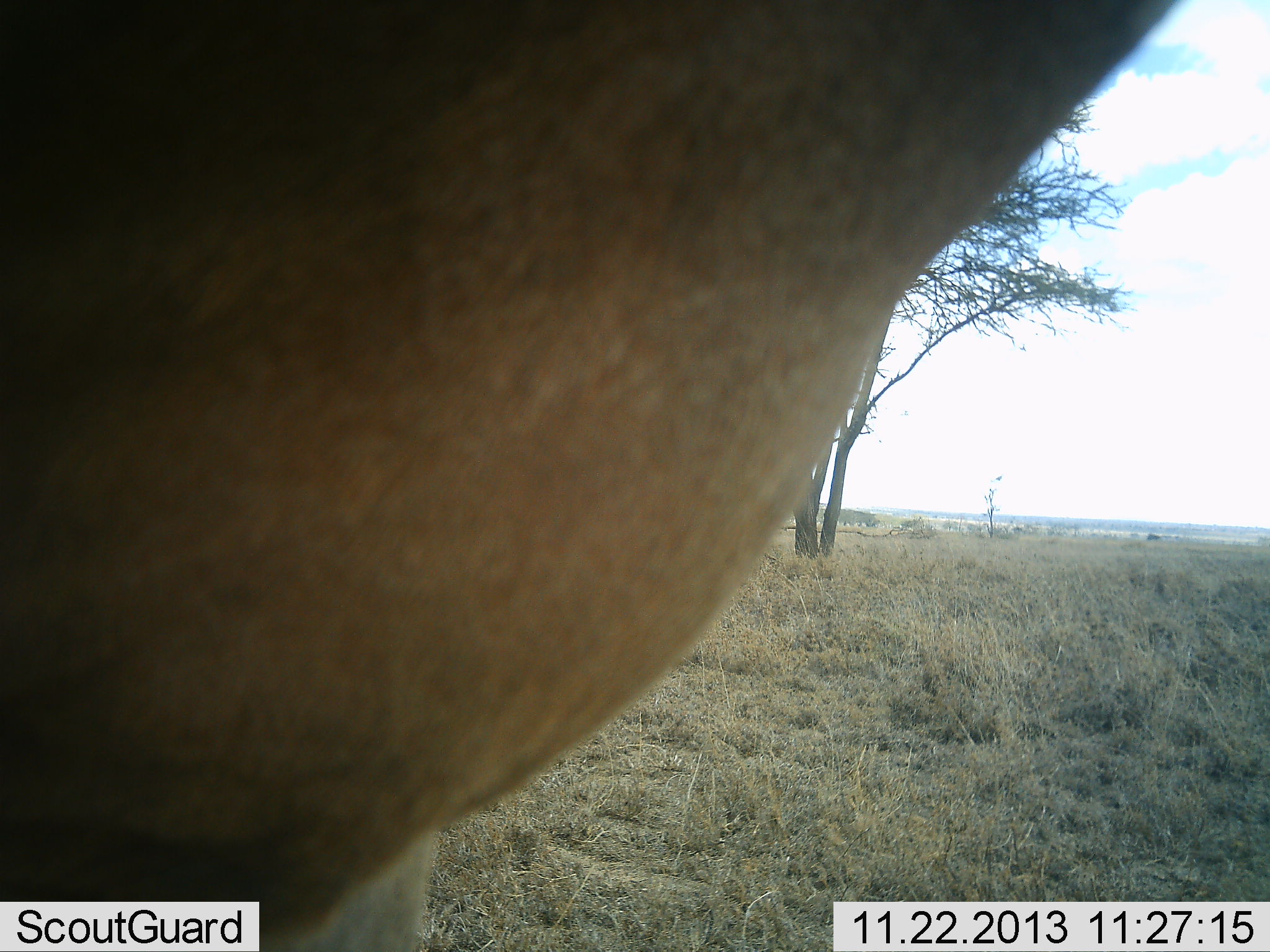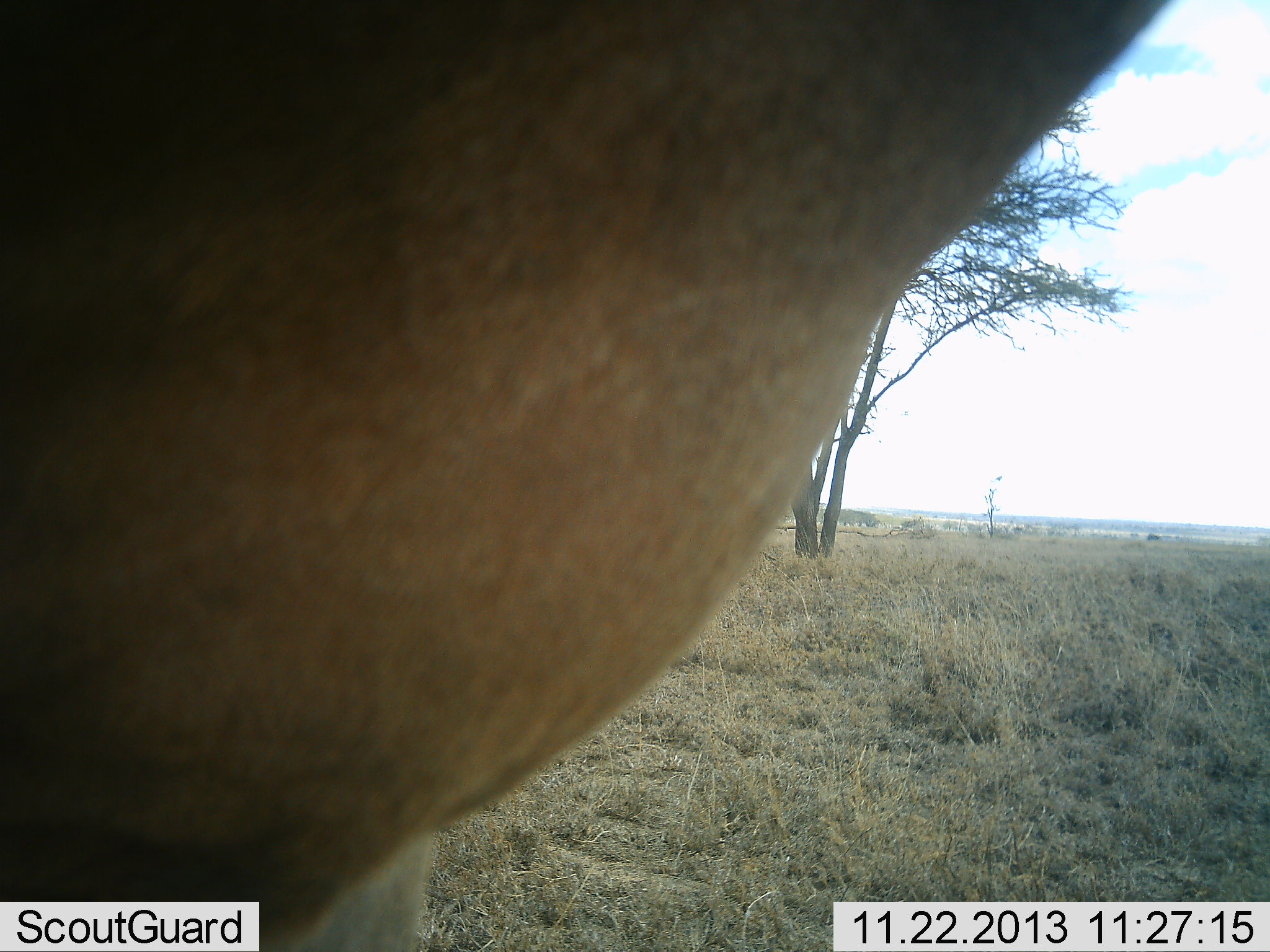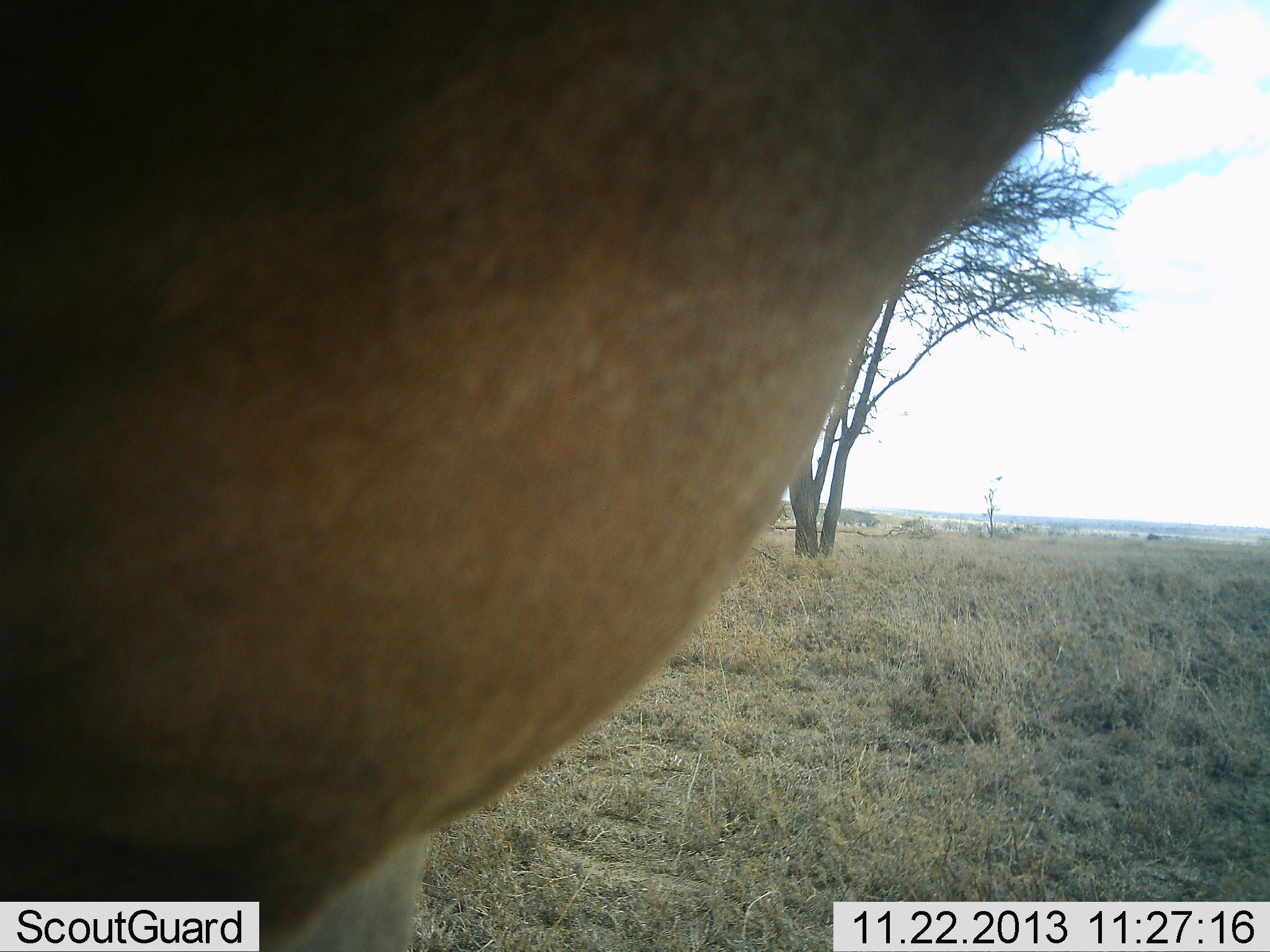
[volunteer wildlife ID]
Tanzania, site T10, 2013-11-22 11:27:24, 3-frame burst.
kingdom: Animalia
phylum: Chordata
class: Mammalia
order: Artiodactyla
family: Bovidae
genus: Alcelaphus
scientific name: Alcelaphus buselaphus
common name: hartebeest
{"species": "hartebeest (Alcelaphus buselaphus)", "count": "1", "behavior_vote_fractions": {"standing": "88%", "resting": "0%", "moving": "12%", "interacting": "0%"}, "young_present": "0%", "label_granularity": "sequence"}